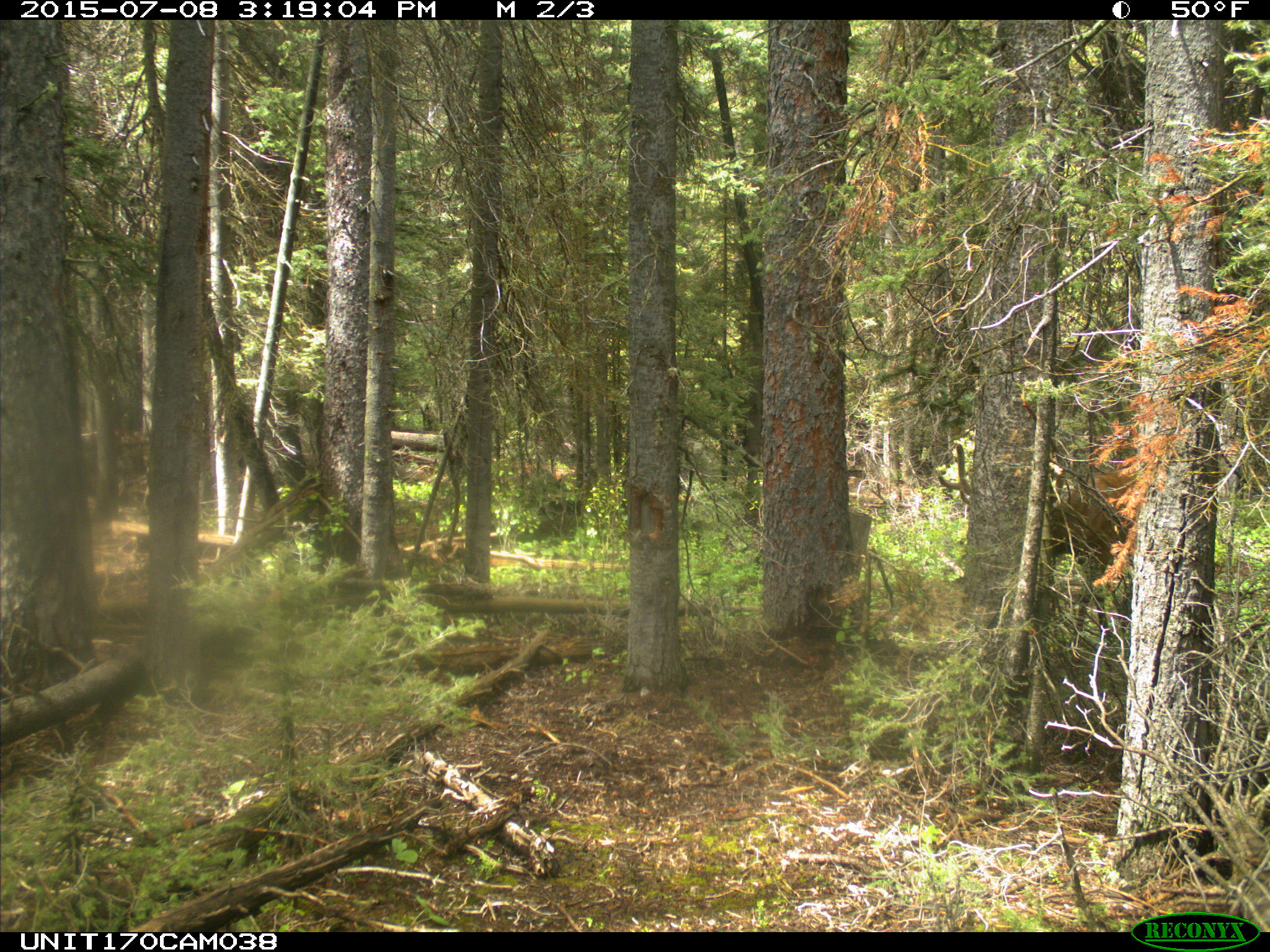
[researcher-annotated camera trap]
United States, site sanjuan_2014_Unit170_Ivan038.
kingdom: Animalia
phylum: Chordata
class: Mammalia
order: Artiodactyla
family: Cervidae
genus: Cervus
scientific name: Cervus elaphus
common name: red deer